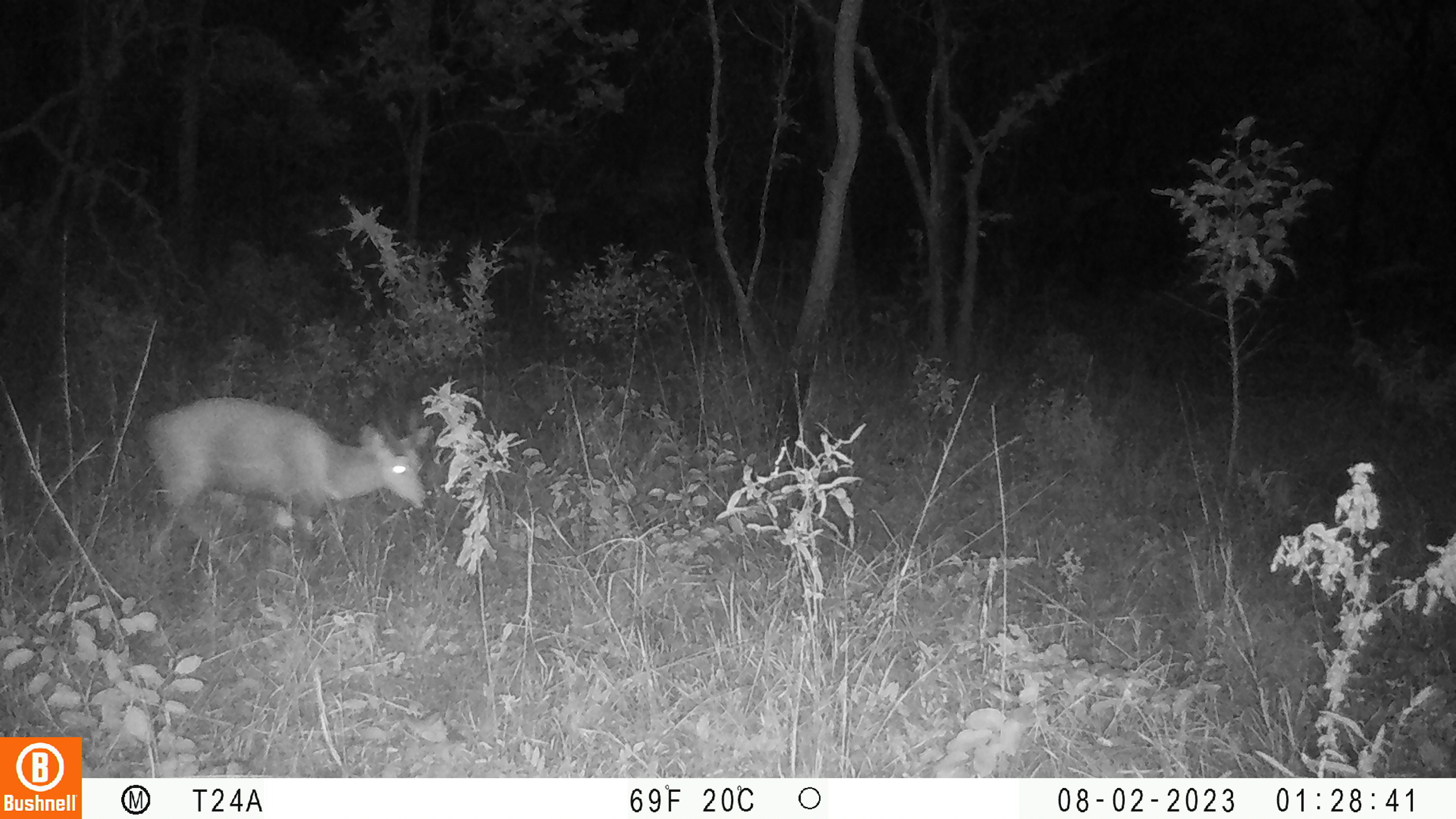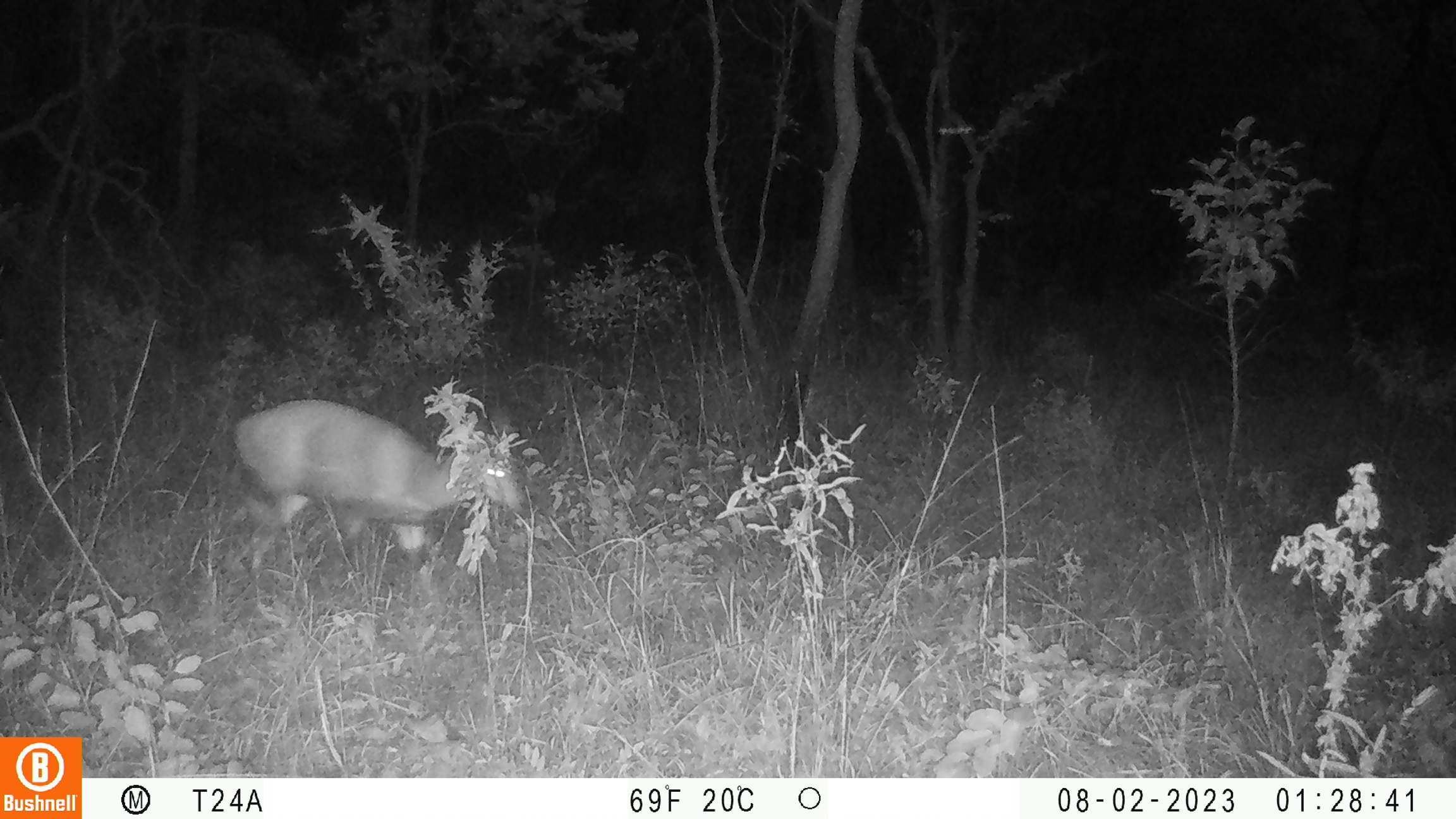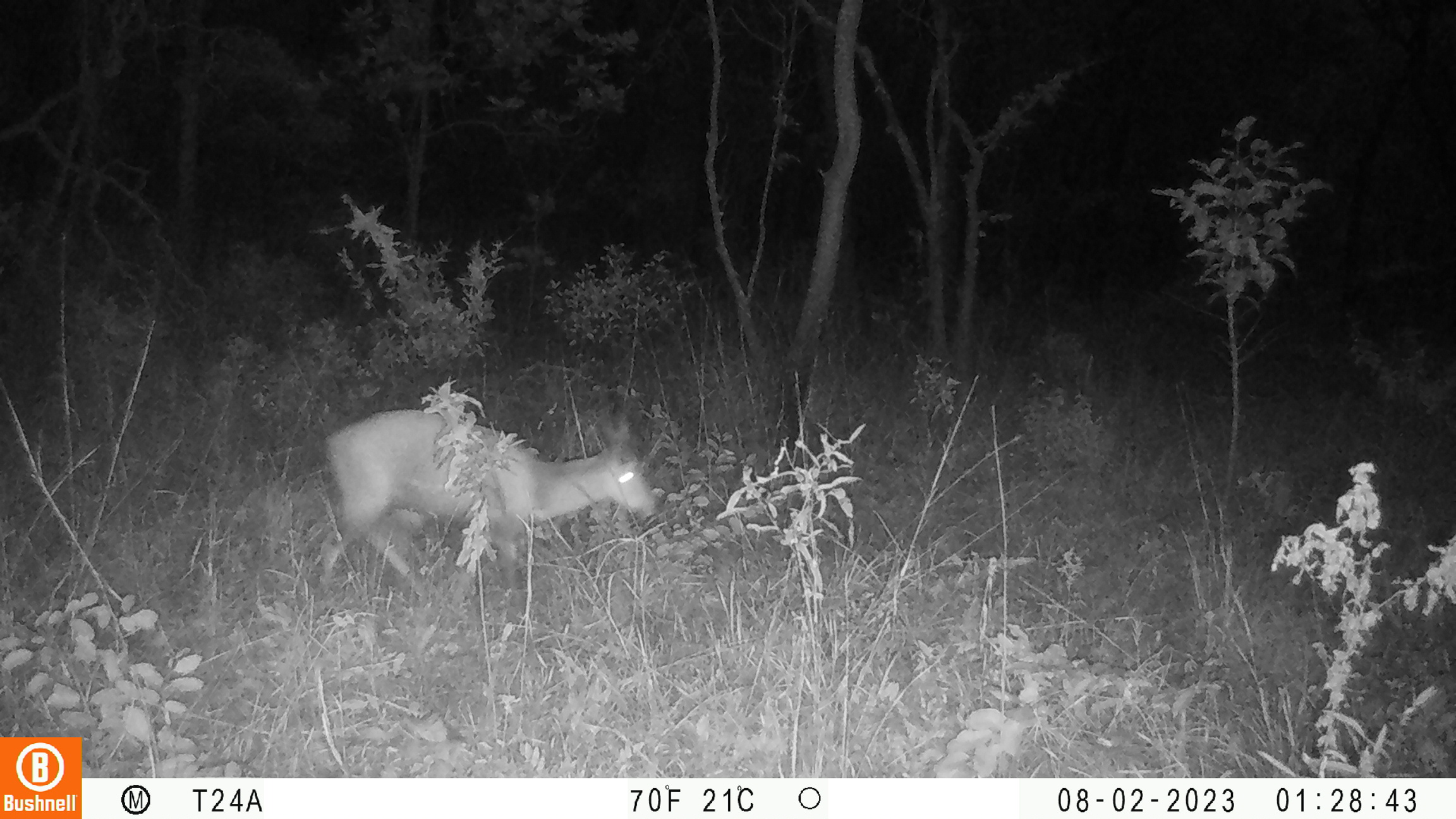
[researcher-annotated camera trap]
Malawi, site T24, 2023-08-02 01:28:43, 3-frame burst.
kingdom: Animalia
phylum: Chordata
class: Mammalia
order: Artiodactyla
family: Bovidae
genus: Tragelaphus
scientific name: Tragelaphus sylvaticus sylvaticus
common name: cape bushbuck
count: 1